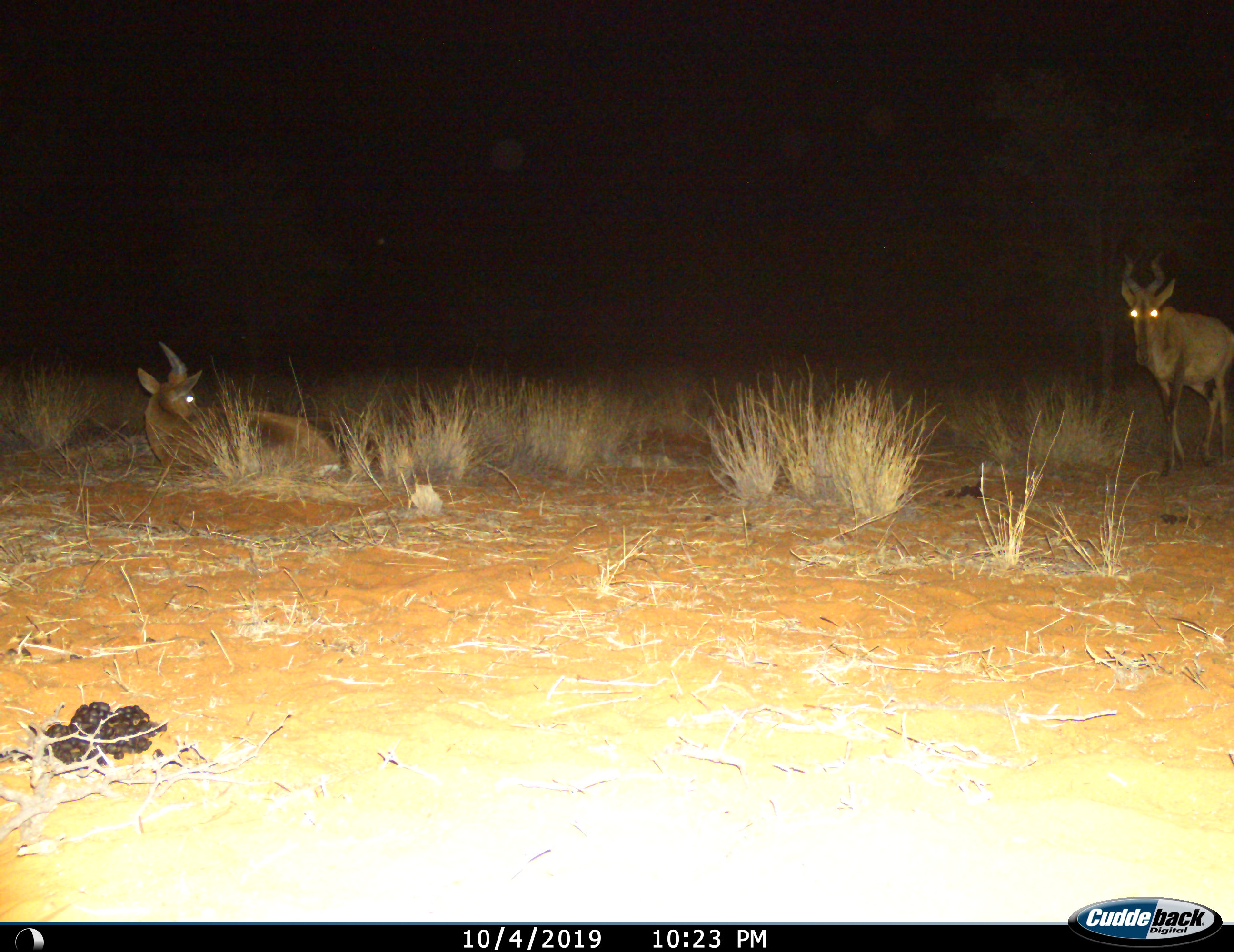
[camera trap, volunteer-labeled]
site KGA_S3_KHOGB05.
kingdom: Animalia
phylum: Chordata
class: Mammalia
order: Artiodactyla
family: Bovidae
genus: Alcelaphus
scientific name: Alcelaphus buselaphus caama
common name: red hartebeest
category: hartebeestred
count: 2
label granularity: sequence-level